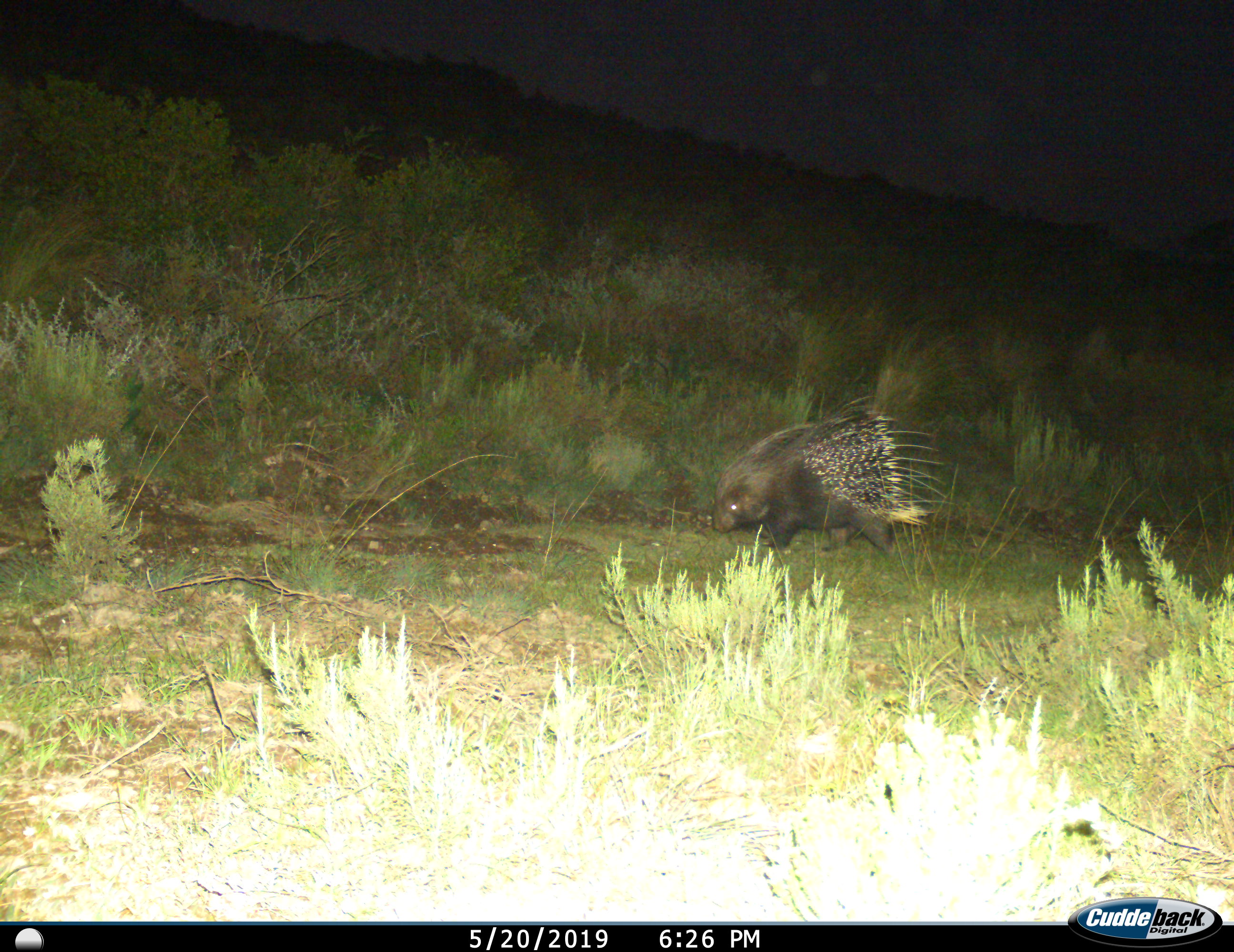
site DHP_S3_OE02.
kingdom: Animalia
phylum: Chordata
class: Mammalia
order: Rodentia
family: Hystricidae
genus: Hystrix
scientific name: Hystrix cristata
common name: crested porcupine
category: porcupine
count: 1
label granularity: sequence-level